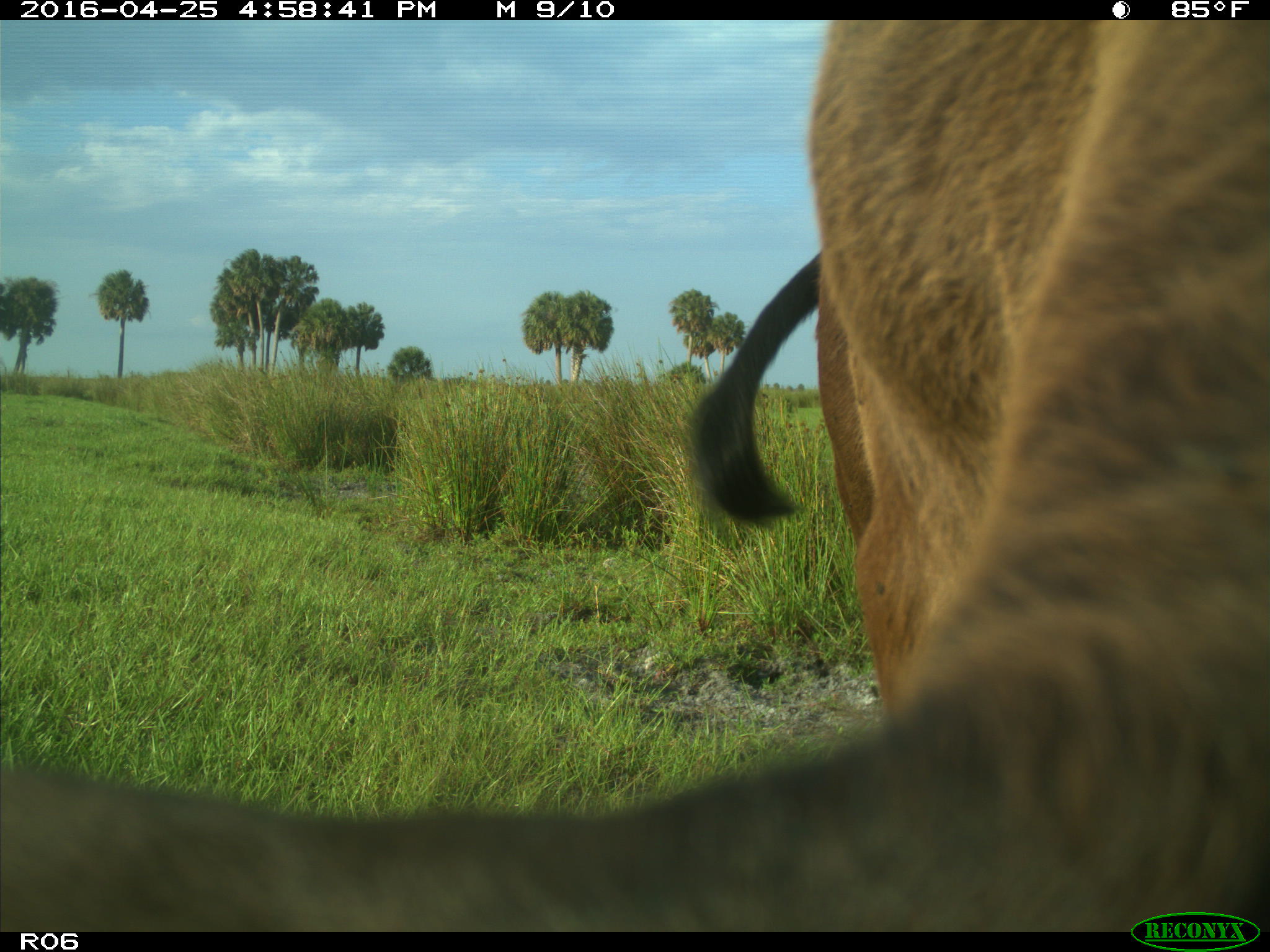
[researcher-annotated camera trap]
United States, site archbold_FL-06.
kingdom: Animalia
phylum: Chordata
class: Mammalia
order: Artiodactyla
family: Bovidae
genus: Bos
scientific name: Bos taurus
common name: domestic cow